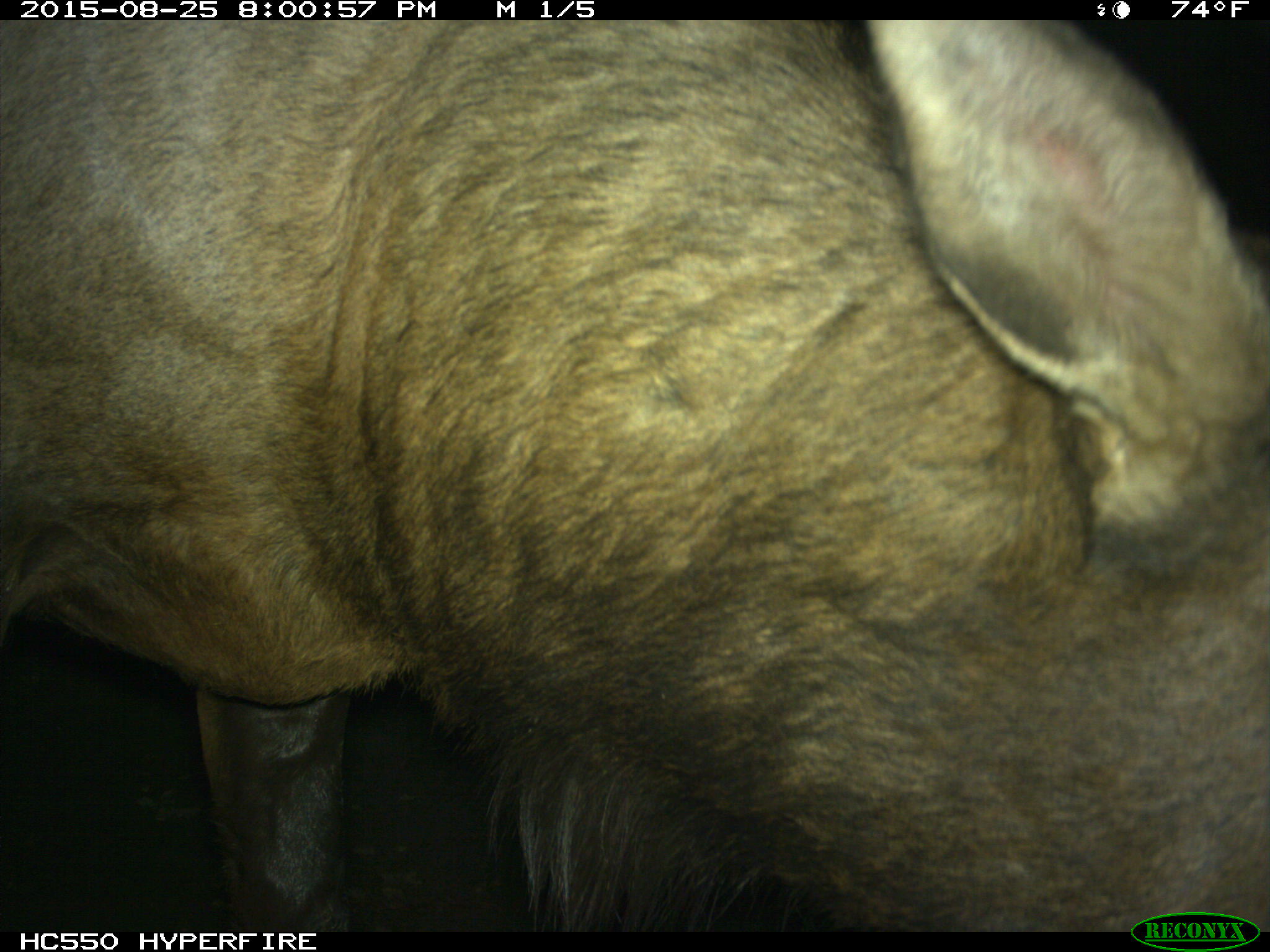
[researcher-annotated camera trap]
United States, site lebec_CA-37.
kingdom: Animalia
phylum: Chordata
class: Mammalia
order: Artiodactyla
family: Cervidae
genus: Cervus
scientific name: Cervus canadensis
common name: elk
Cervus canadensis (elk).